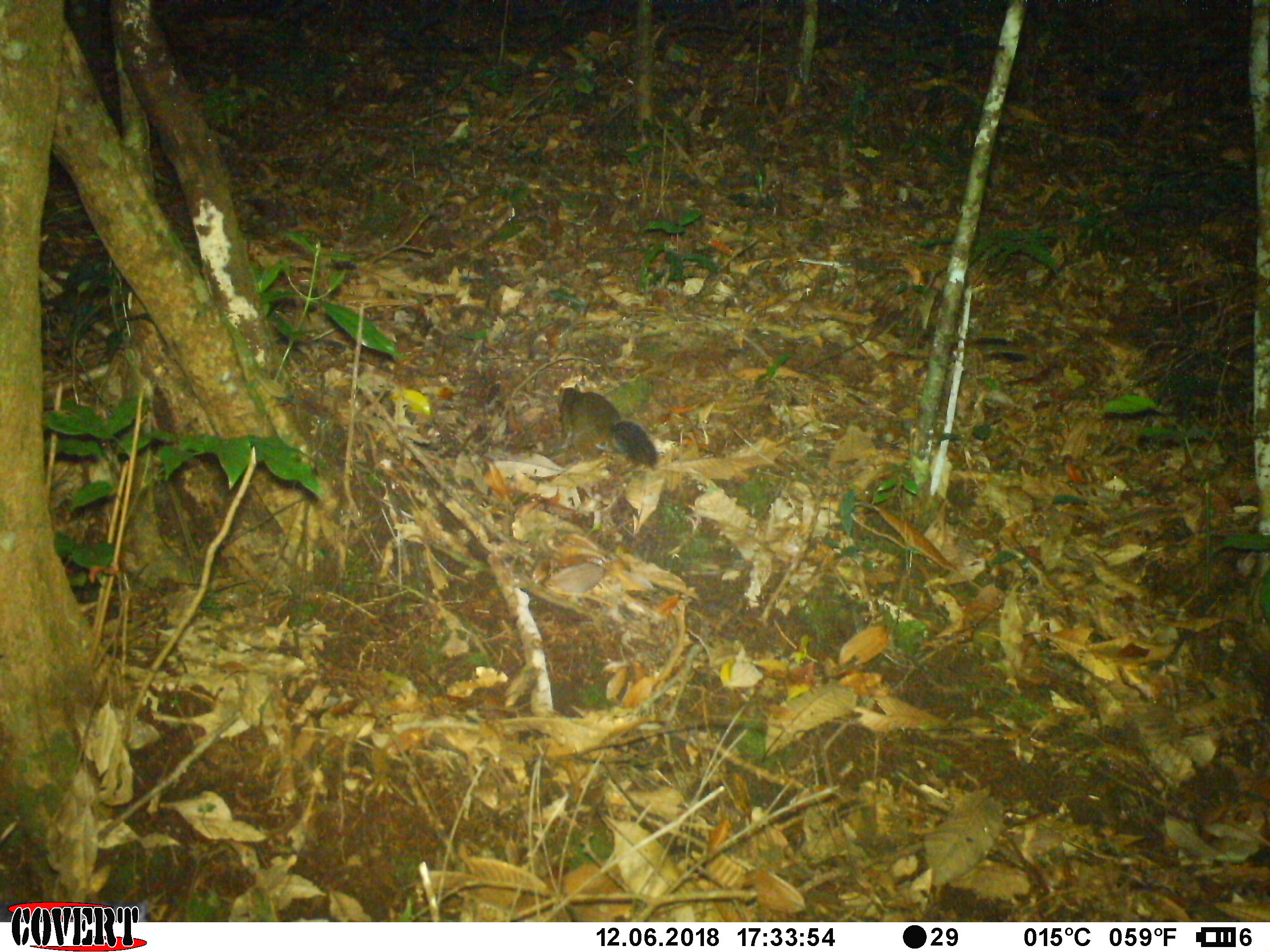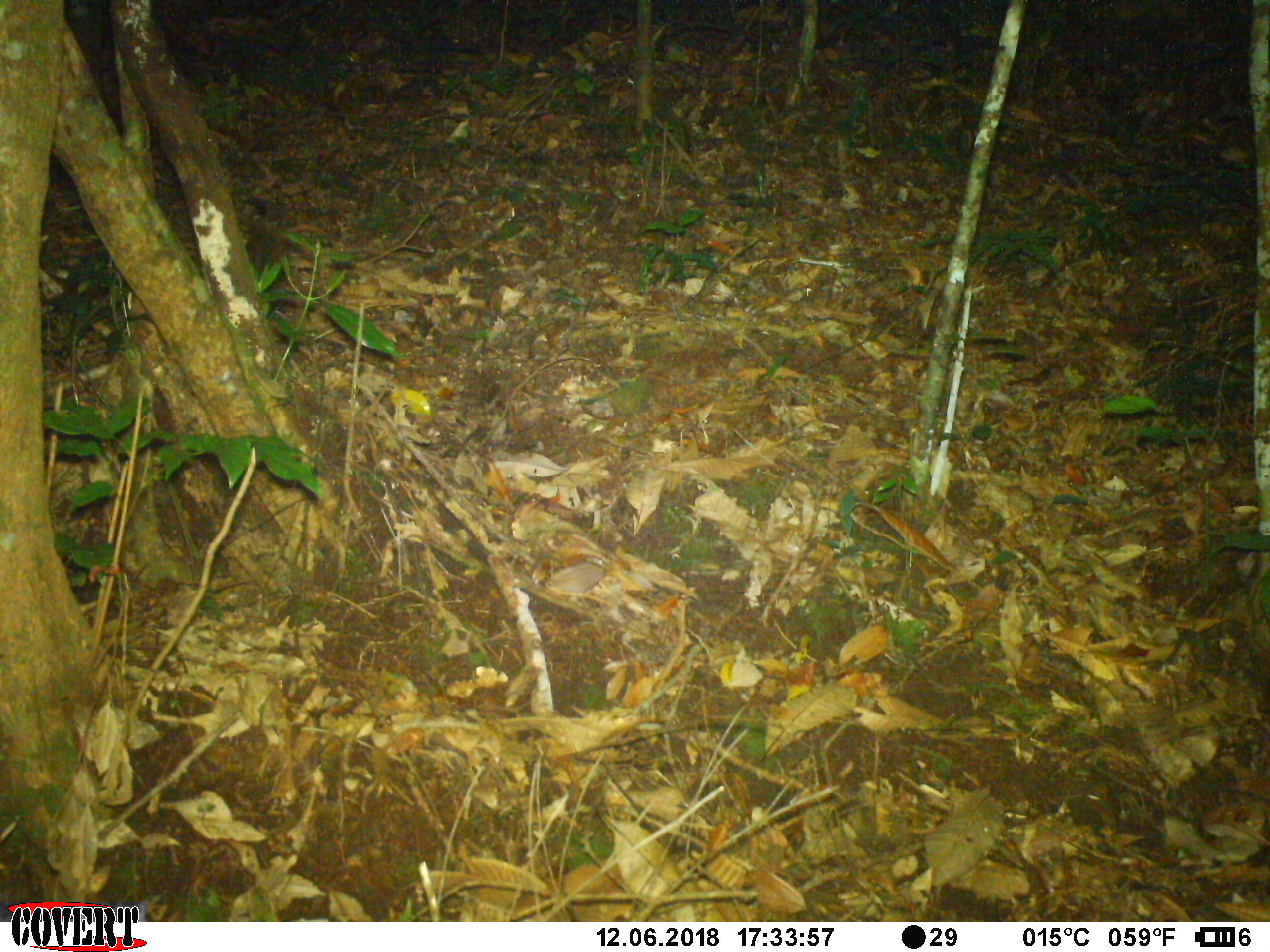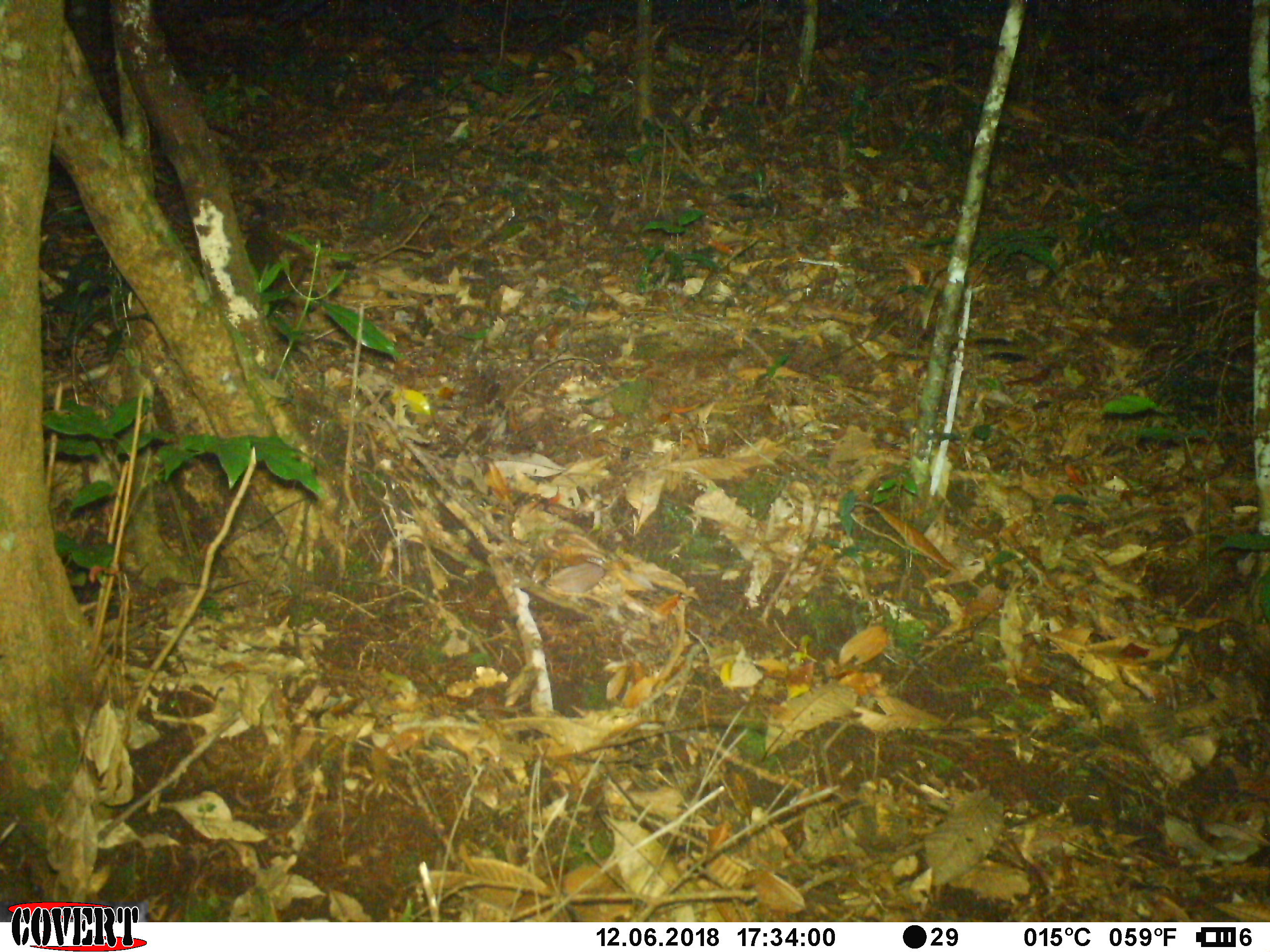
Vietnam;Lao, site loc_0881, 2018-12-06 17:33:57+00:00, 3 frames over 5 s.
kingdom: Animalia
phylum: Chordata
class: Mammalia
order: Rodentia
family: Sciuridae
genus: Dremomys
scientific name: Dremomys rufigenis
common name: red-cheeked squirrel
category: red cheeked squirrel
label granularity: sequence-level